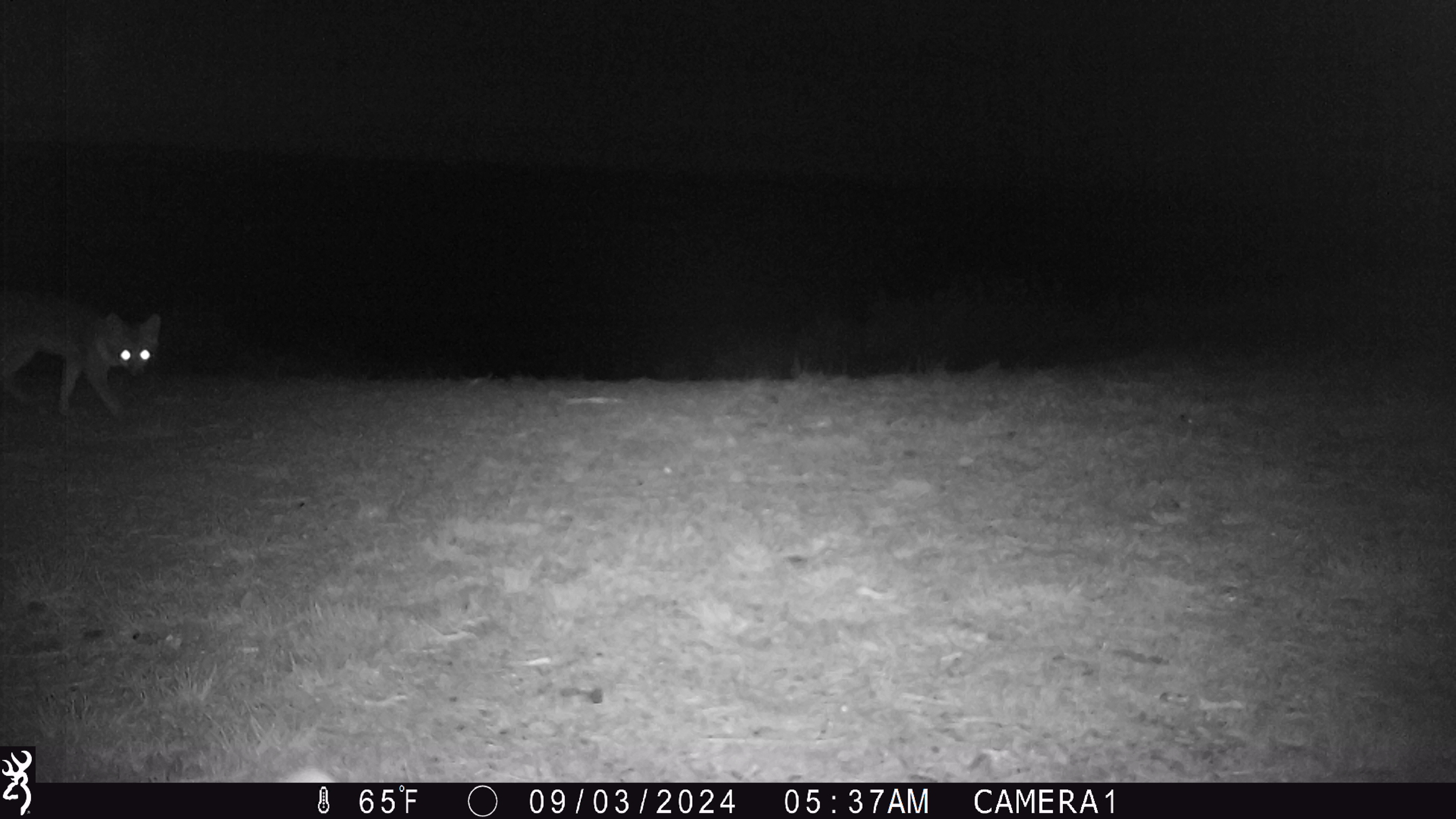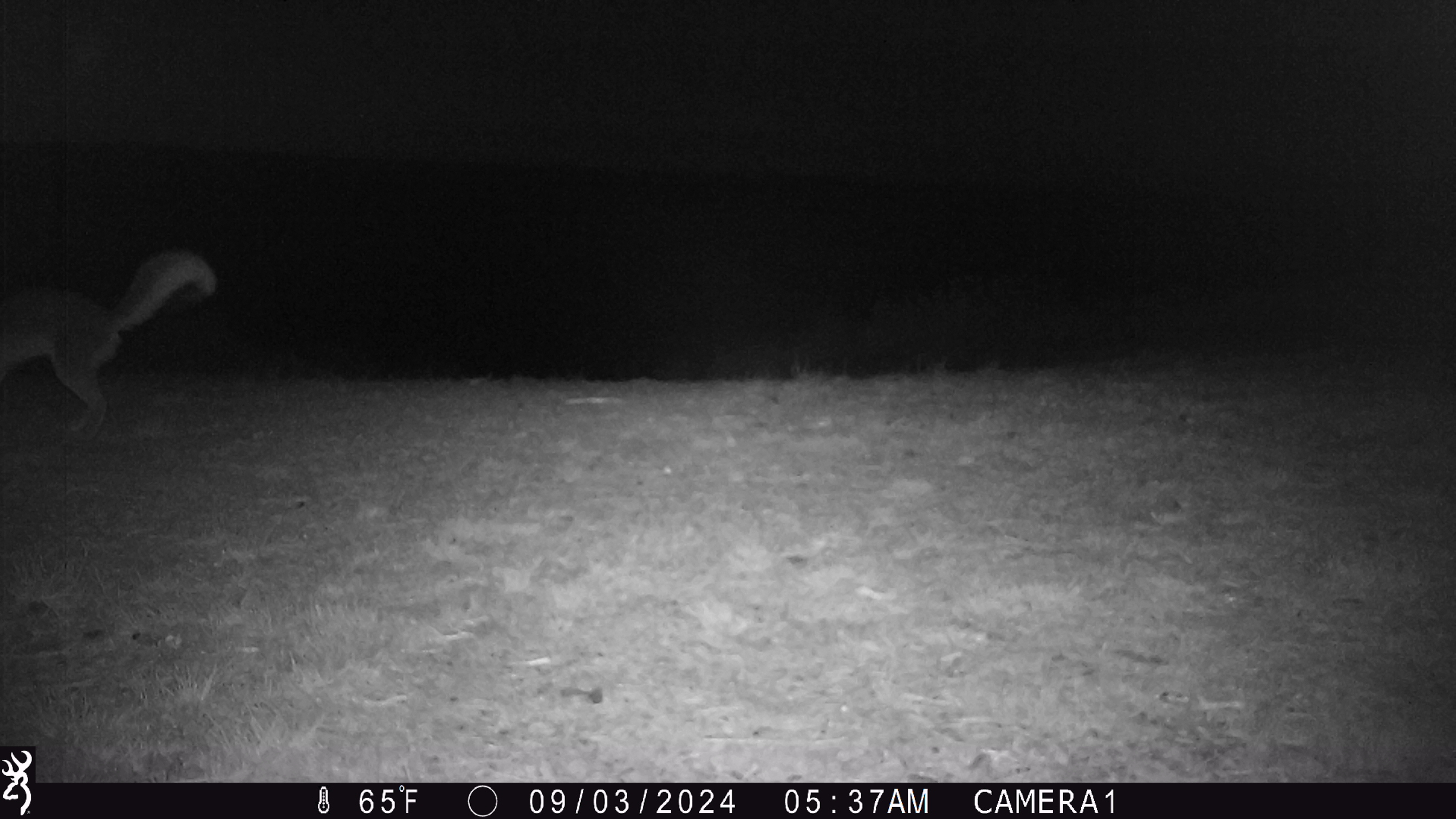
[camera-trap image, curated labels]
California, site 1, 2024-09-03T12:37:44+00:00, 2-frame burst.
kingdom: Animalia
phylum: Chordata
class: Mammalia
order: Carnivora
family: Canidae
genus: Urocyon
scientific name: Urocyon cinereoargenteus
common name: gray fox